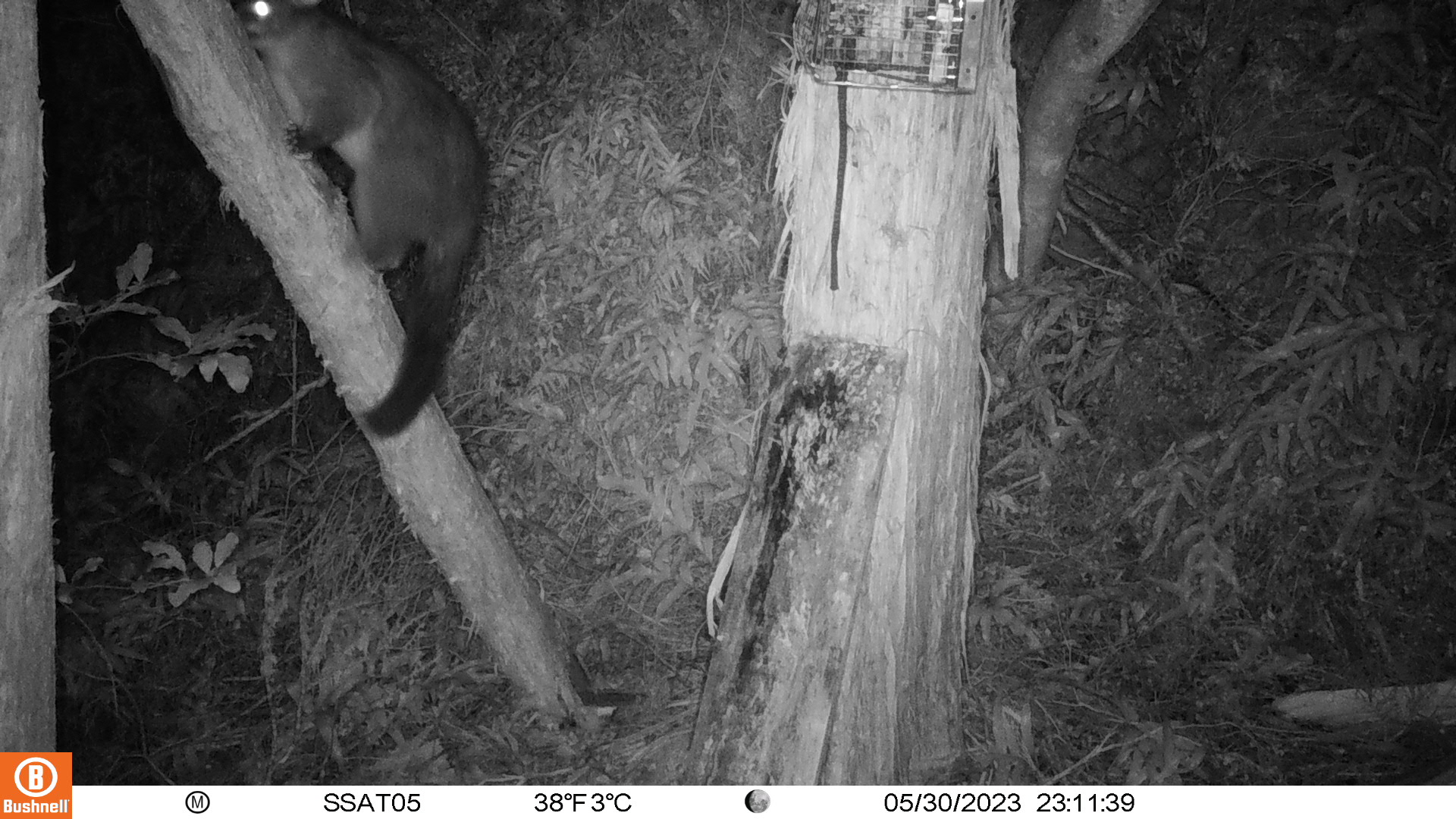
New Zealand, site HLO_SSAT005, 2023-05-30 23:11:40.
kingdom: Animalia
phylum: Chordata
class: Mammalia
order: Diprotodontia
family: Phalangeridae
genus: Trichosurus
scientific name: Trichosurus vulpecula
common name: common brushtail possum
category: possum